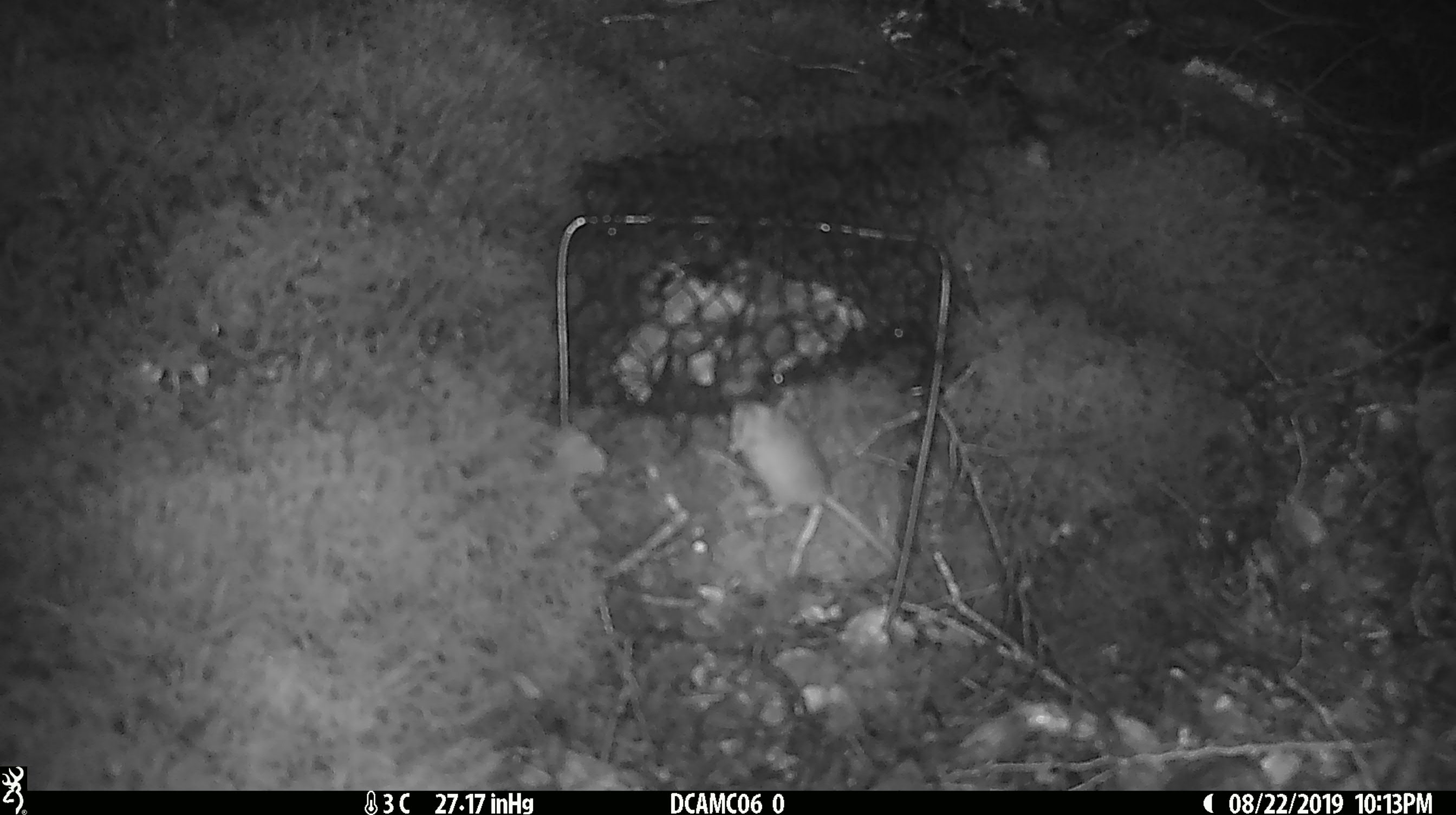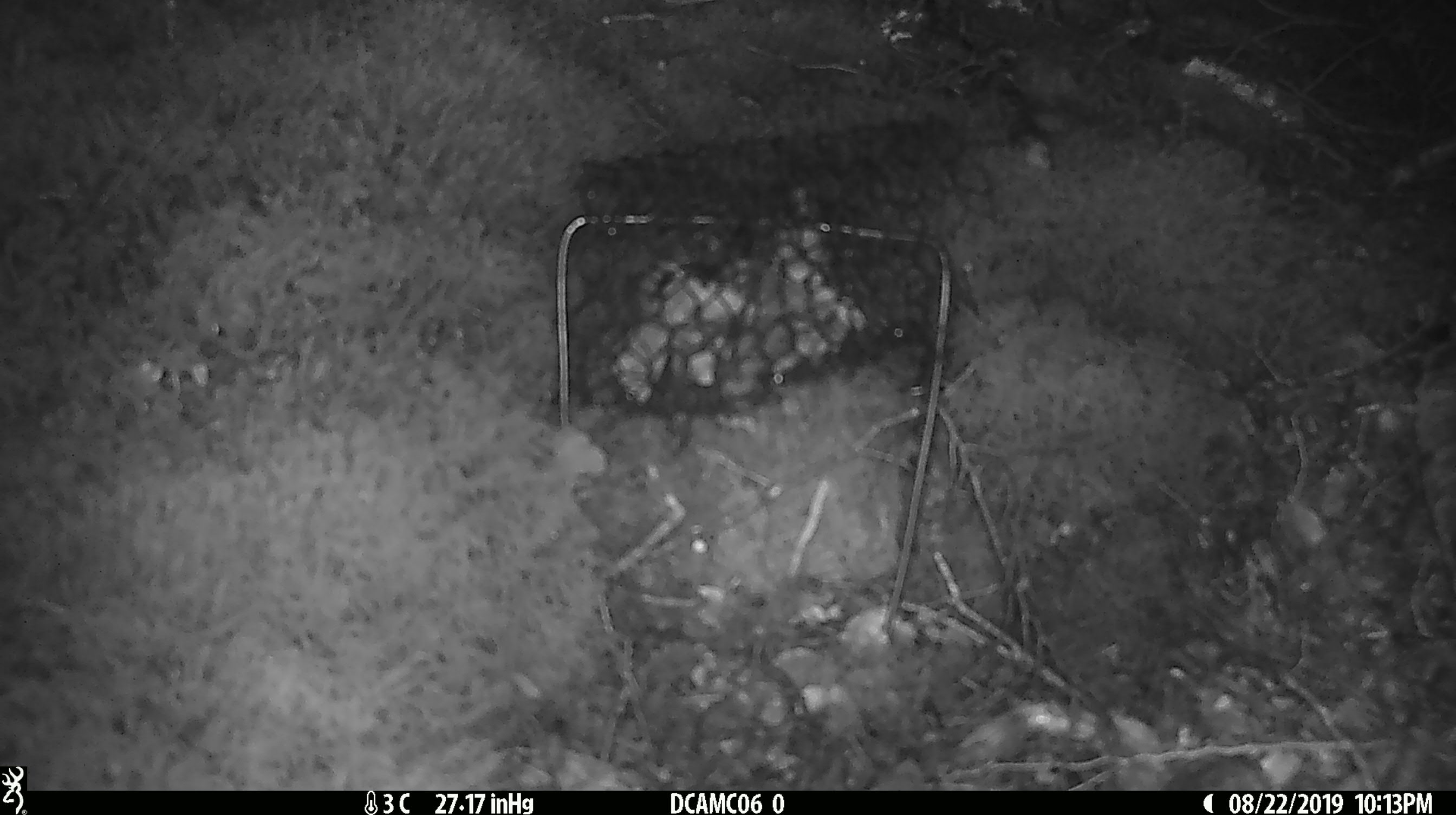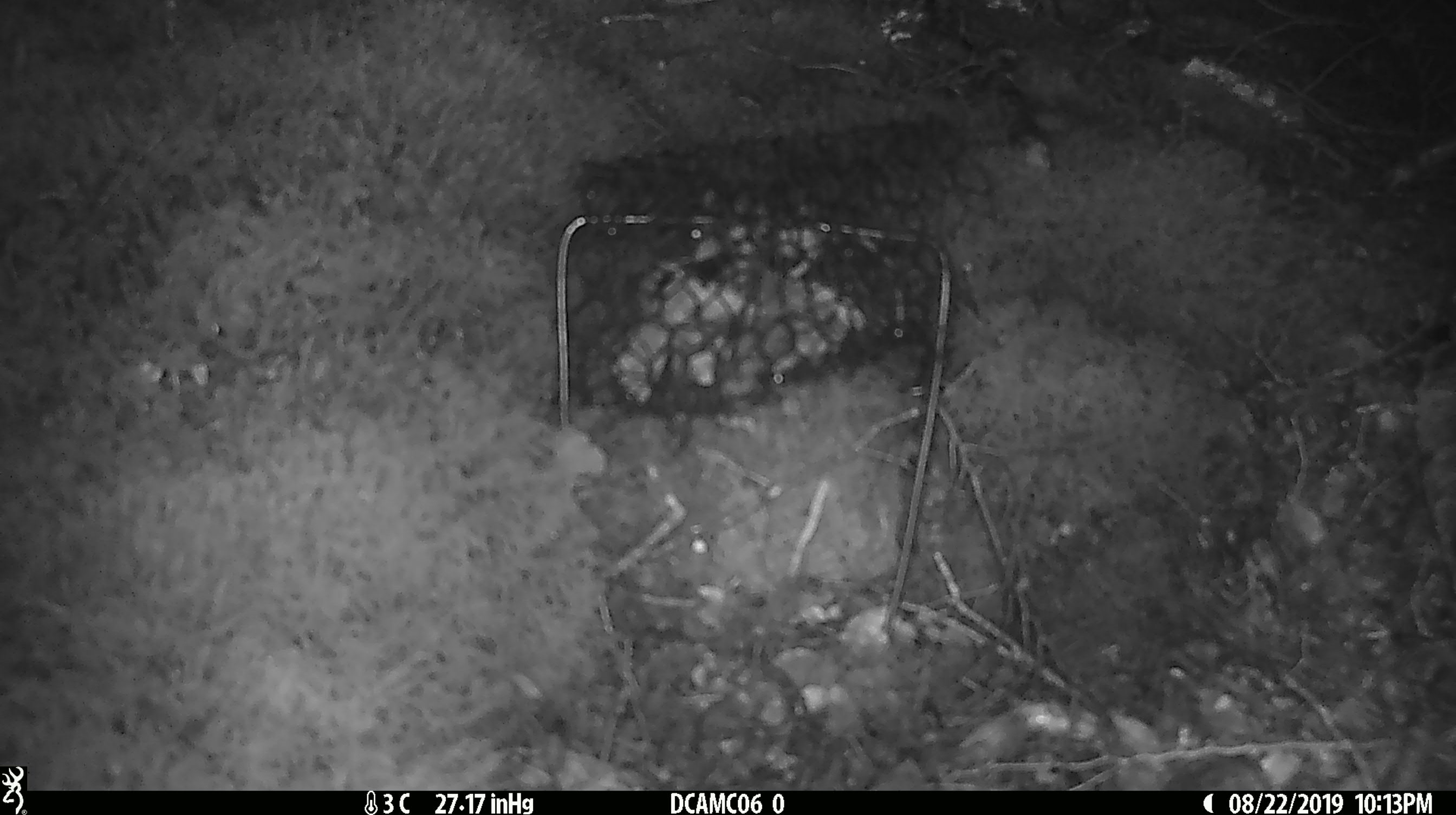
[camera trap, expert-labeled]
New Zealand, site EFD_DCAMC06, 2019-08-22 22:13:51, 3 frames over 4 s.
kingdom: Animalia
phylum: Chordata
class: Mammalia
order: Rodentia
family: Muridae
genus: Mus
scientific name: Mus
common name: mouse